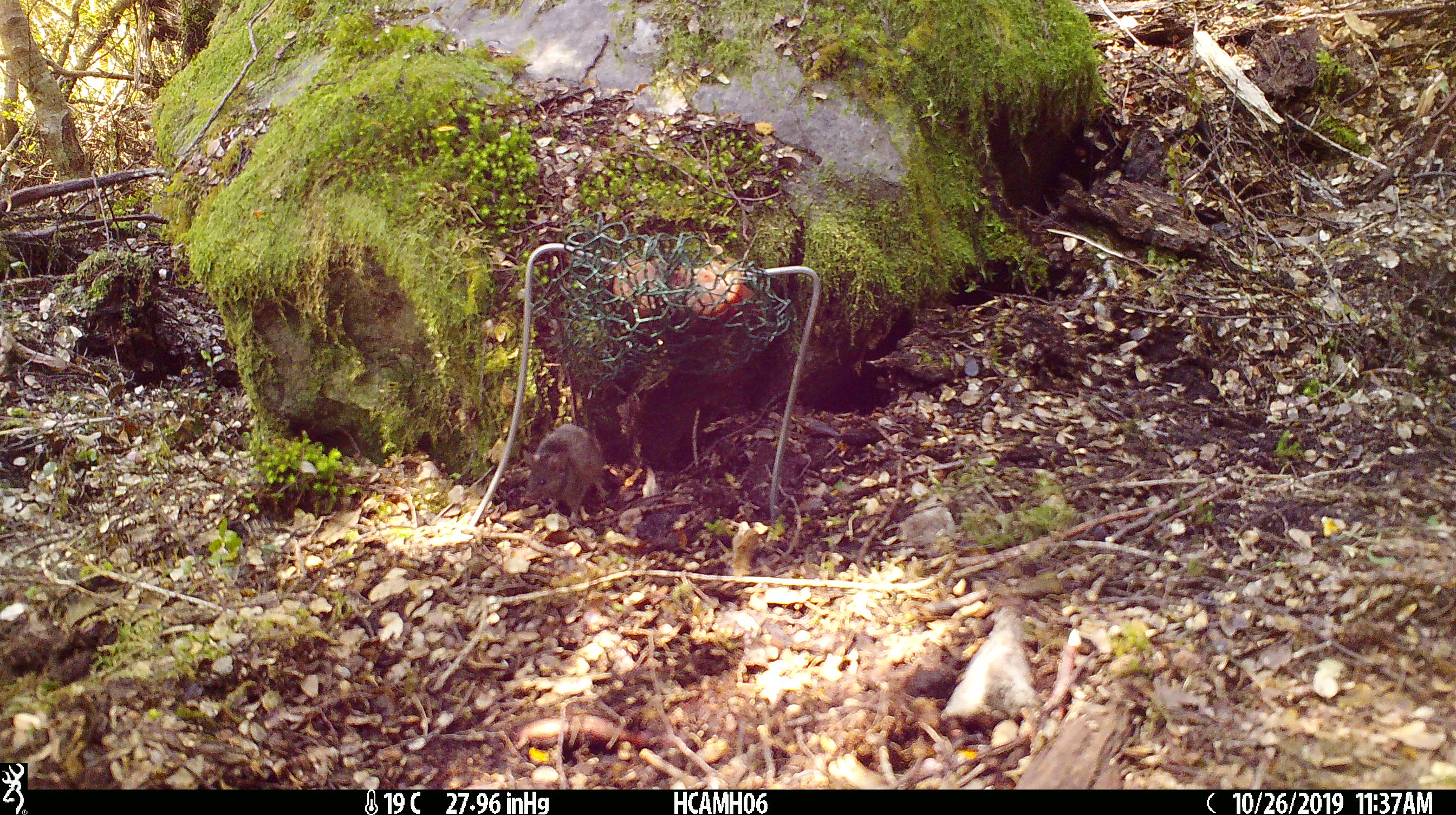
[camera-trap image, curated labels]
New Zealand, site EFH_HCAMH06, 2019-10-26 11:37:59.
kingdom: Animalia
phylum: Chordata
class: Mammalia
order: Rodentia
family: Muridae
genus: Mus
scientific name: Mus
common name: mouse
Mouse (Mus).